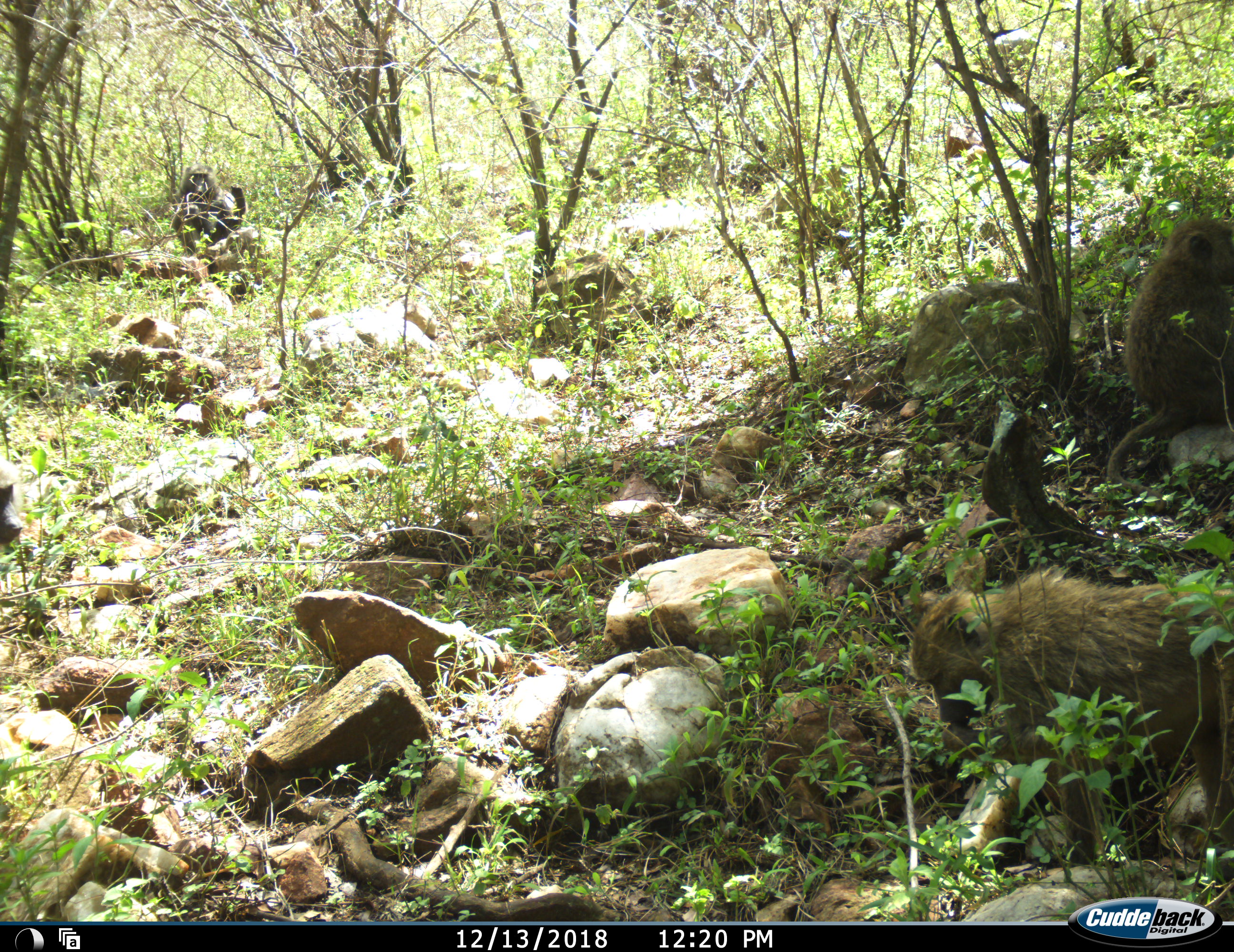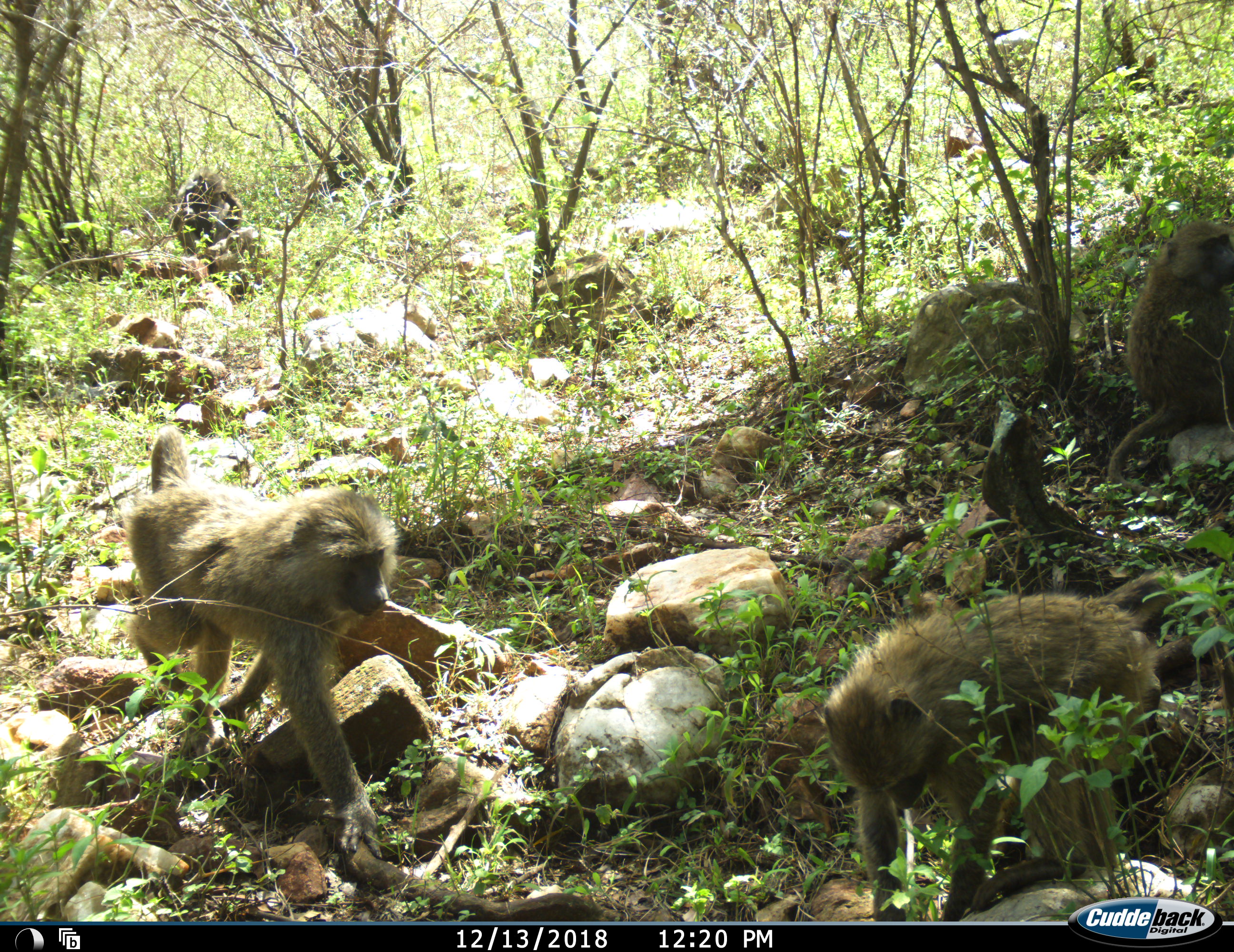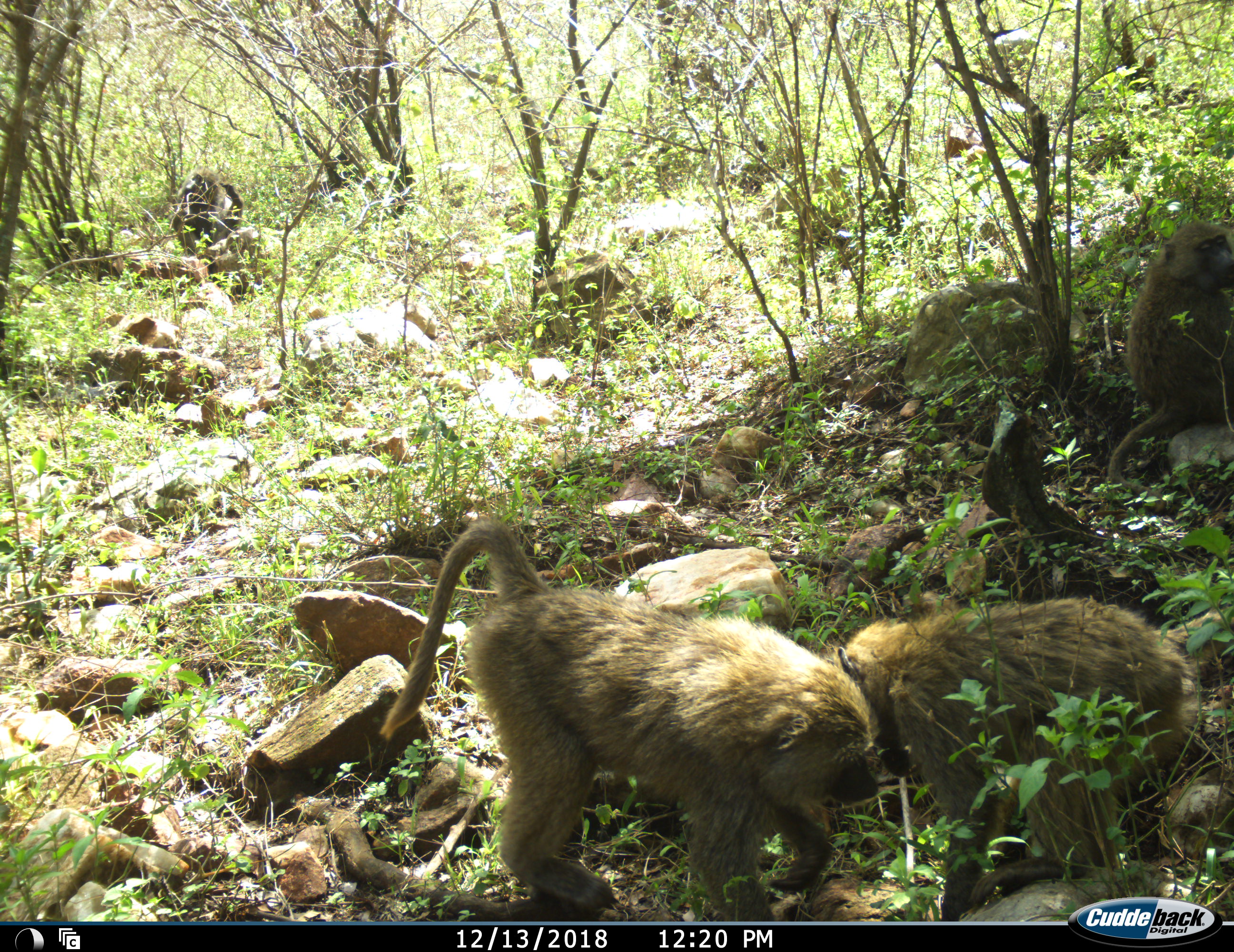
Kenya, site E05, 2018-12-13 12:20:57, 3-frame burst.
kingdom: Animalia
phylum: Chordata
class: Mammalia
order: Primates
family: Cercopithecidae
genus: Papio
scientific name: Papio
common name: baboon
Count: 4.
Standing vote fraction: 30%.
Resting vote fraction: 30%.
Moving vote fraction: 70%.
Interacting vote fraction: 20%.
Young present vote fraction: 0%.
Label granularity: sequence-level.